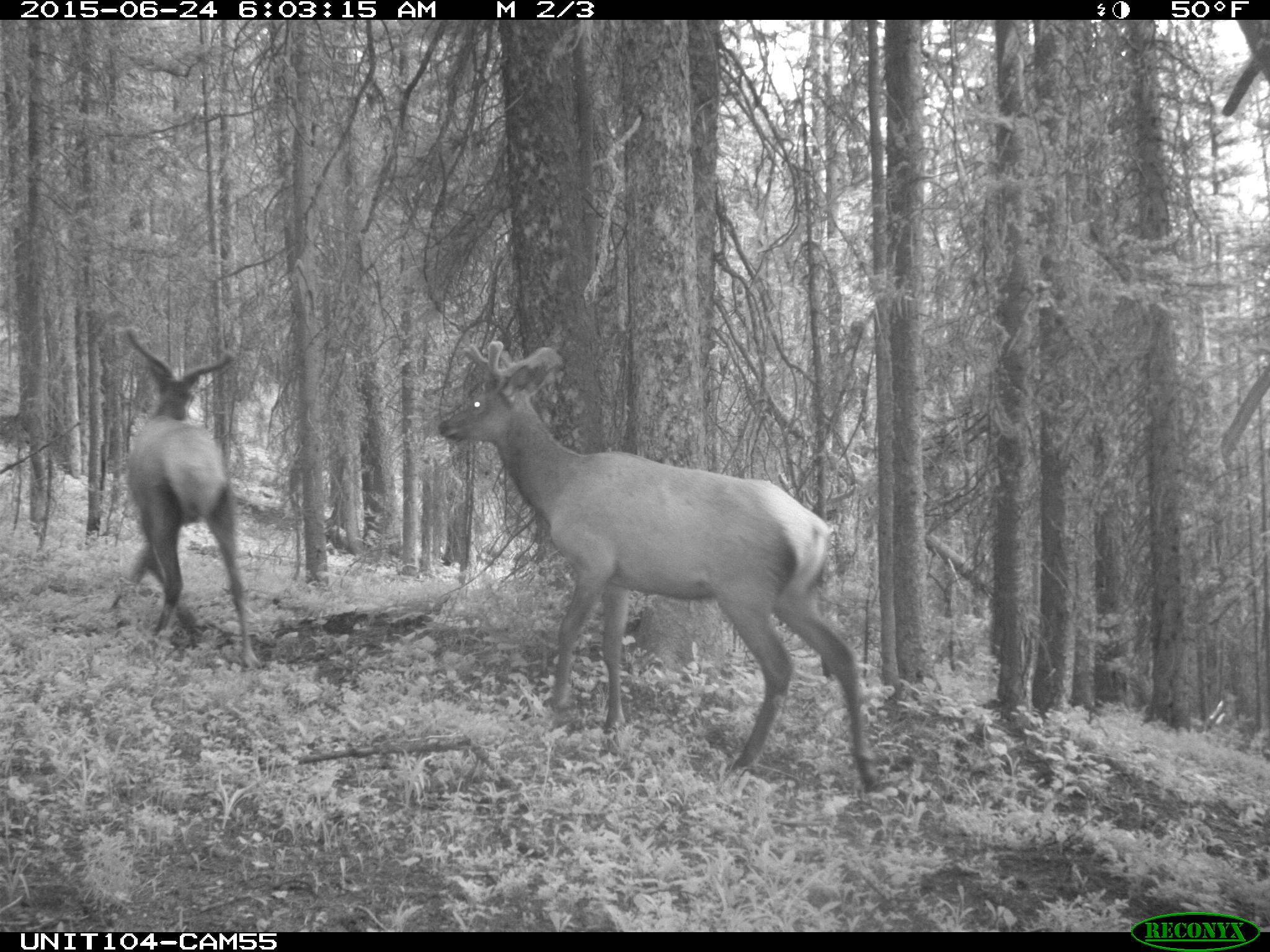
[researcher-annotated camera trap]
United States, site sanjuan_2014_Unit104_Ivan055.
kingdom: Animalia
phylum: Chordata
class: Mammalia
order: Artiodactyla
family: Cervidae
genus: Cervus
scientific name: Cervus elaphus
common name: red deer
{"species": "Cervus elaphus (red deer)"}